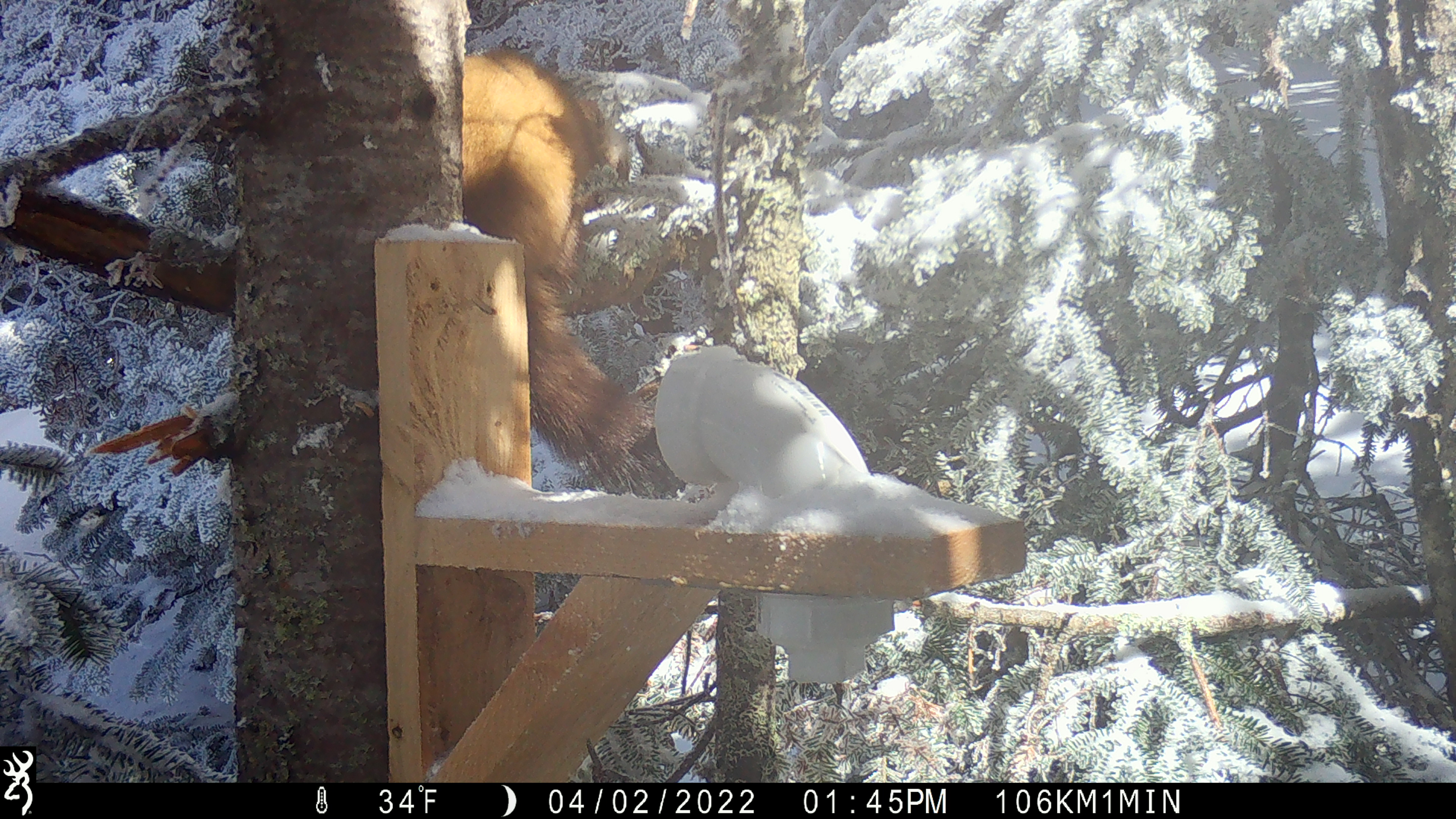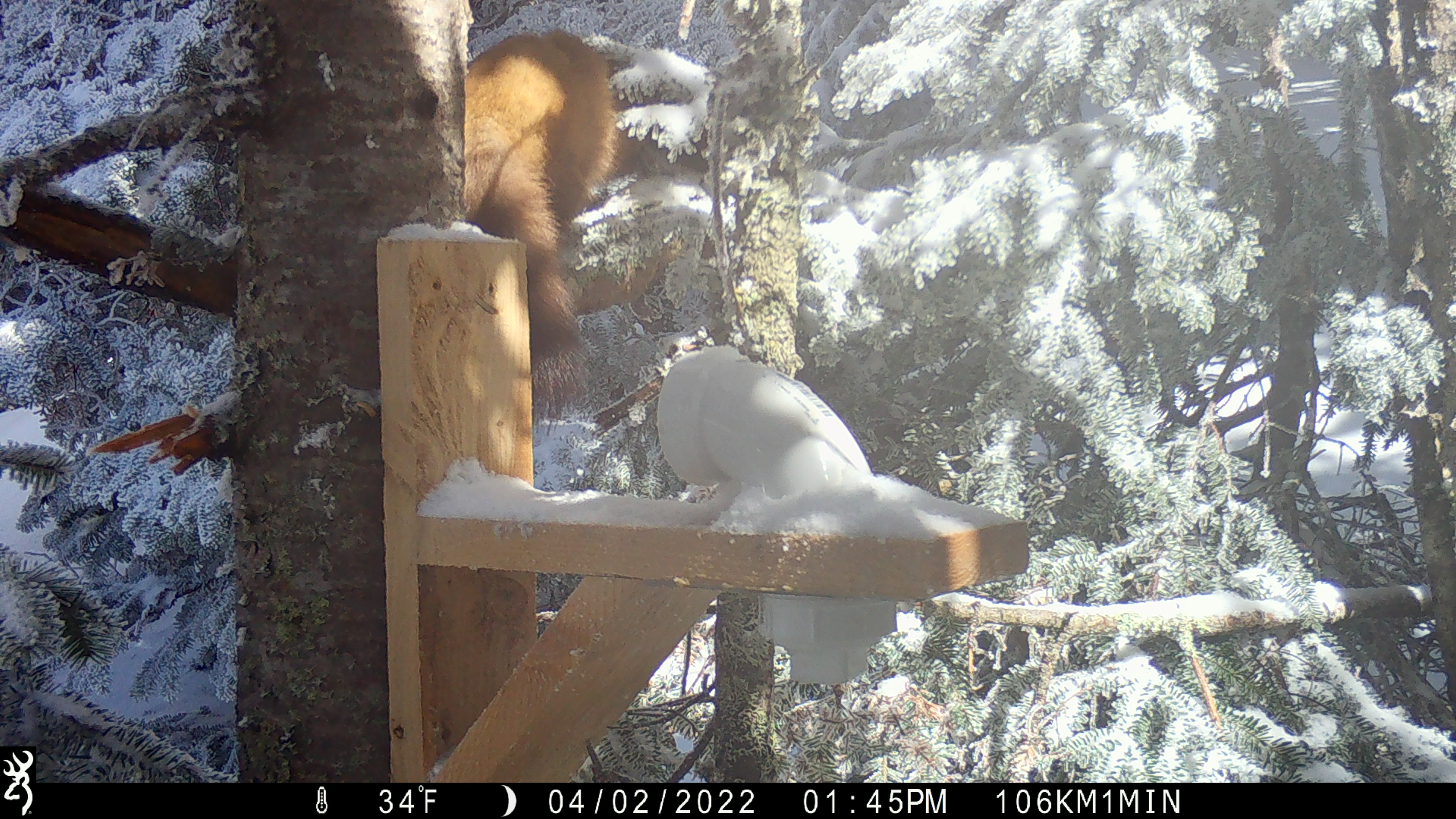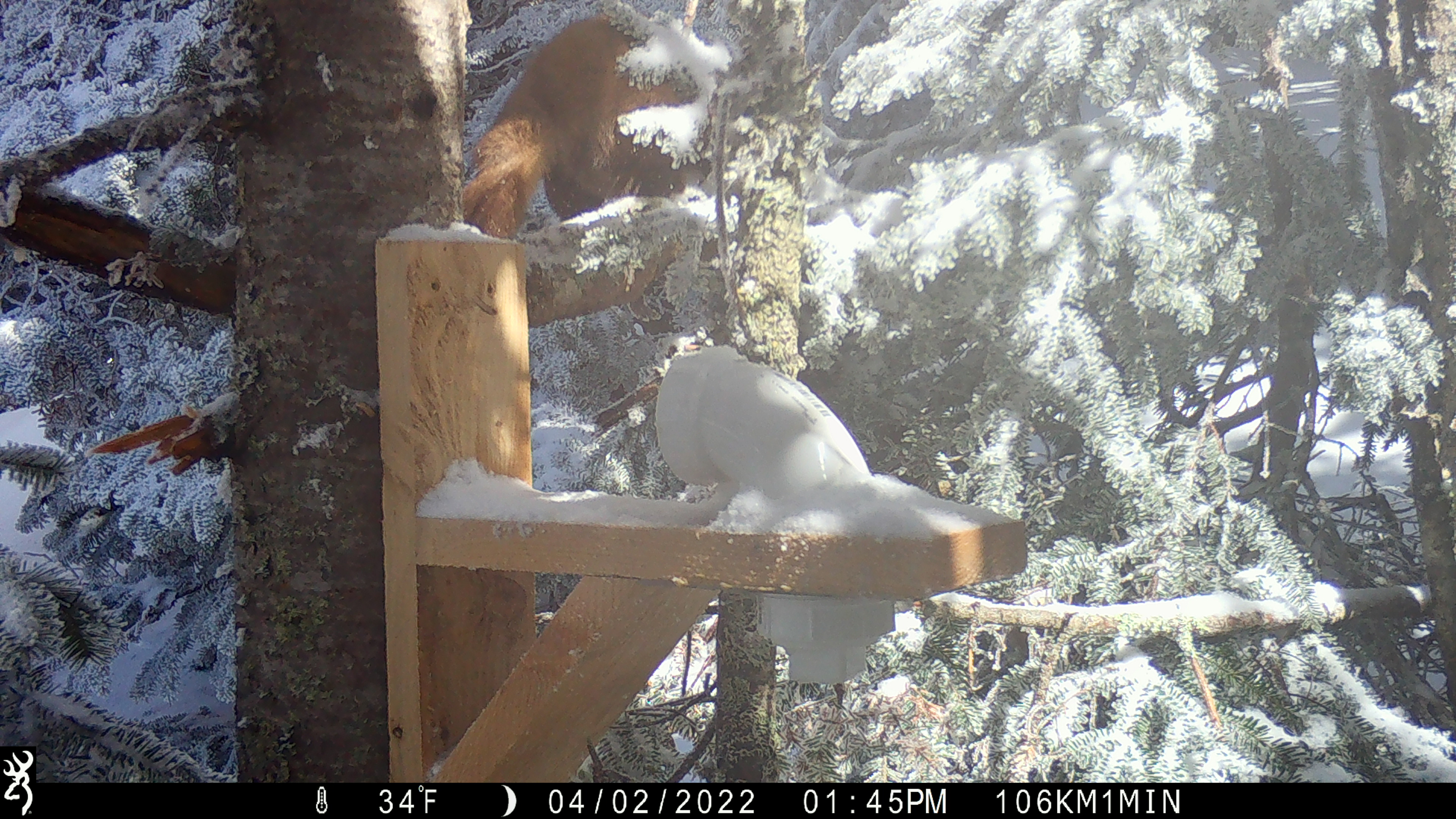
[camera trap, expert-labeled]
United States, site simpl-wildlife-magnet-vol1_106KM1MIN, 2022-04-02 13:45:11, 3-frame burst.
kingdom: Animalia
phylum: Chordata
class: Mammalia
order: Carnivora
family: Mustelidae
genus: Martes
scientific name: Martes americana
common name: american marten